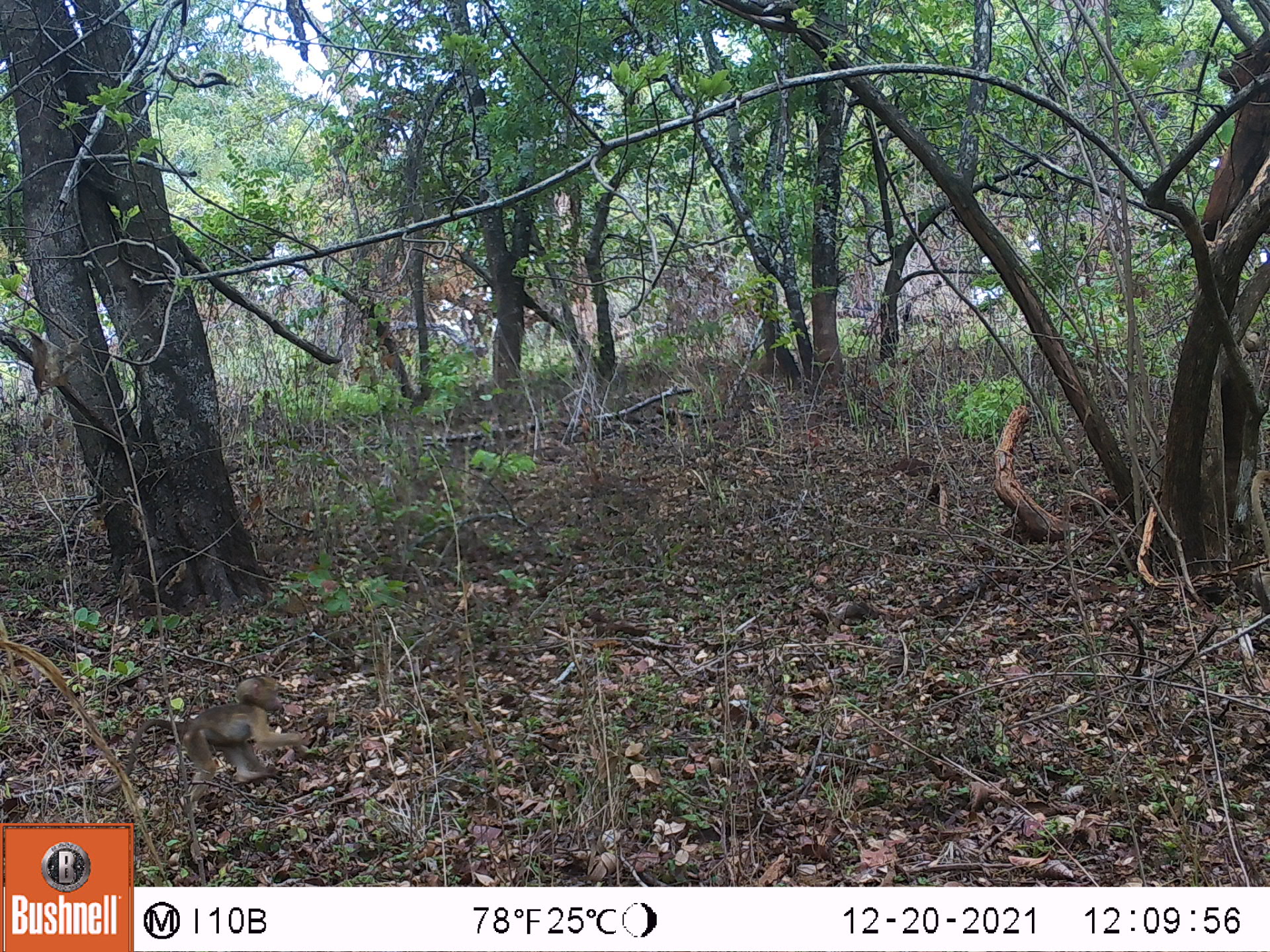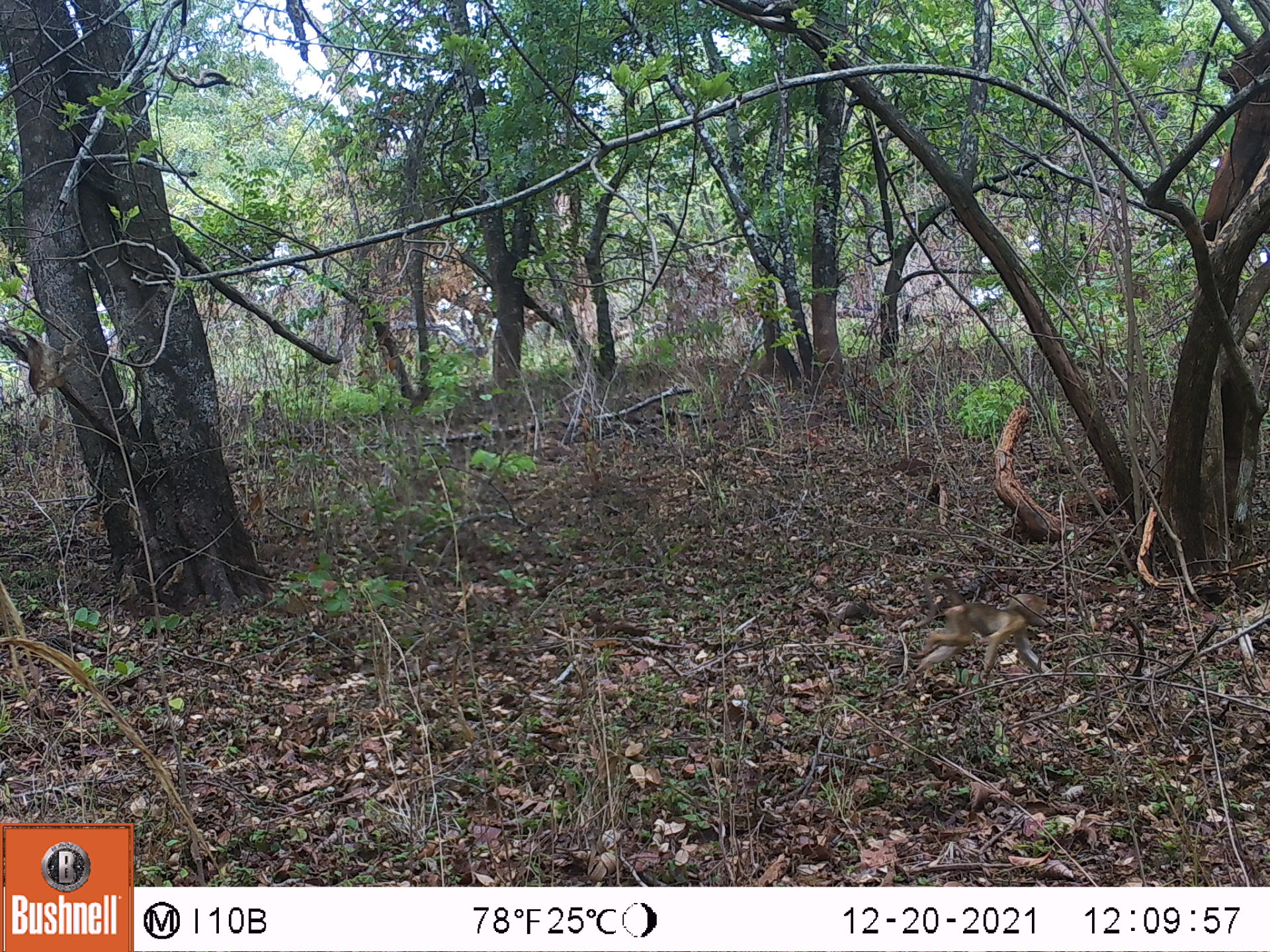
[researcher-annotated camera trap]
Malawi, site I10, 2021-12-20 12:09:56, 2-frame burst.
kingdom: Animalia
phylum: Chordata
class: Mammalia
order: Primates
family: Cercopithecidae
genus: Papio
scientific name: Papio cynocephalus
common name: yellow baboon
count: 1